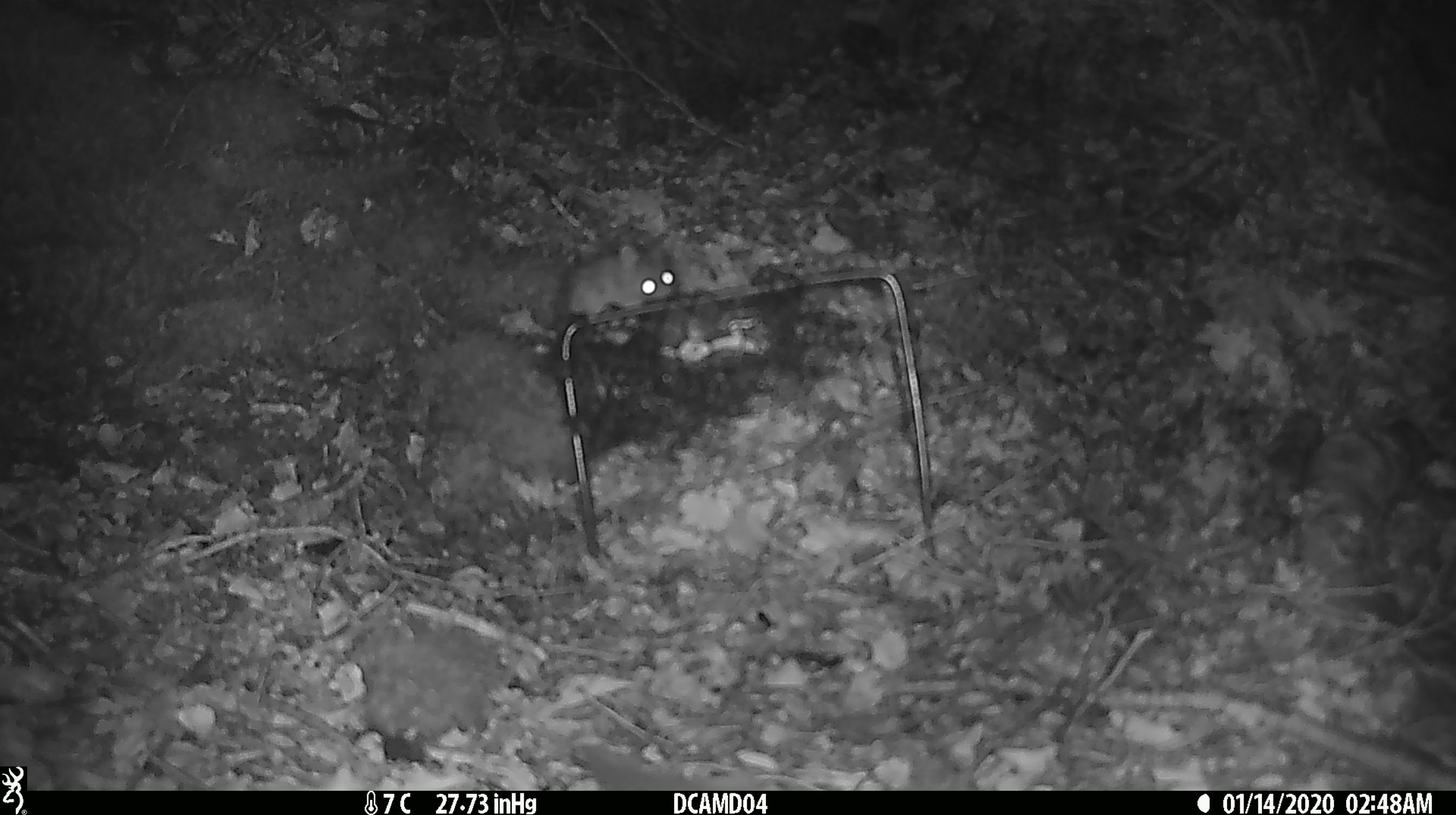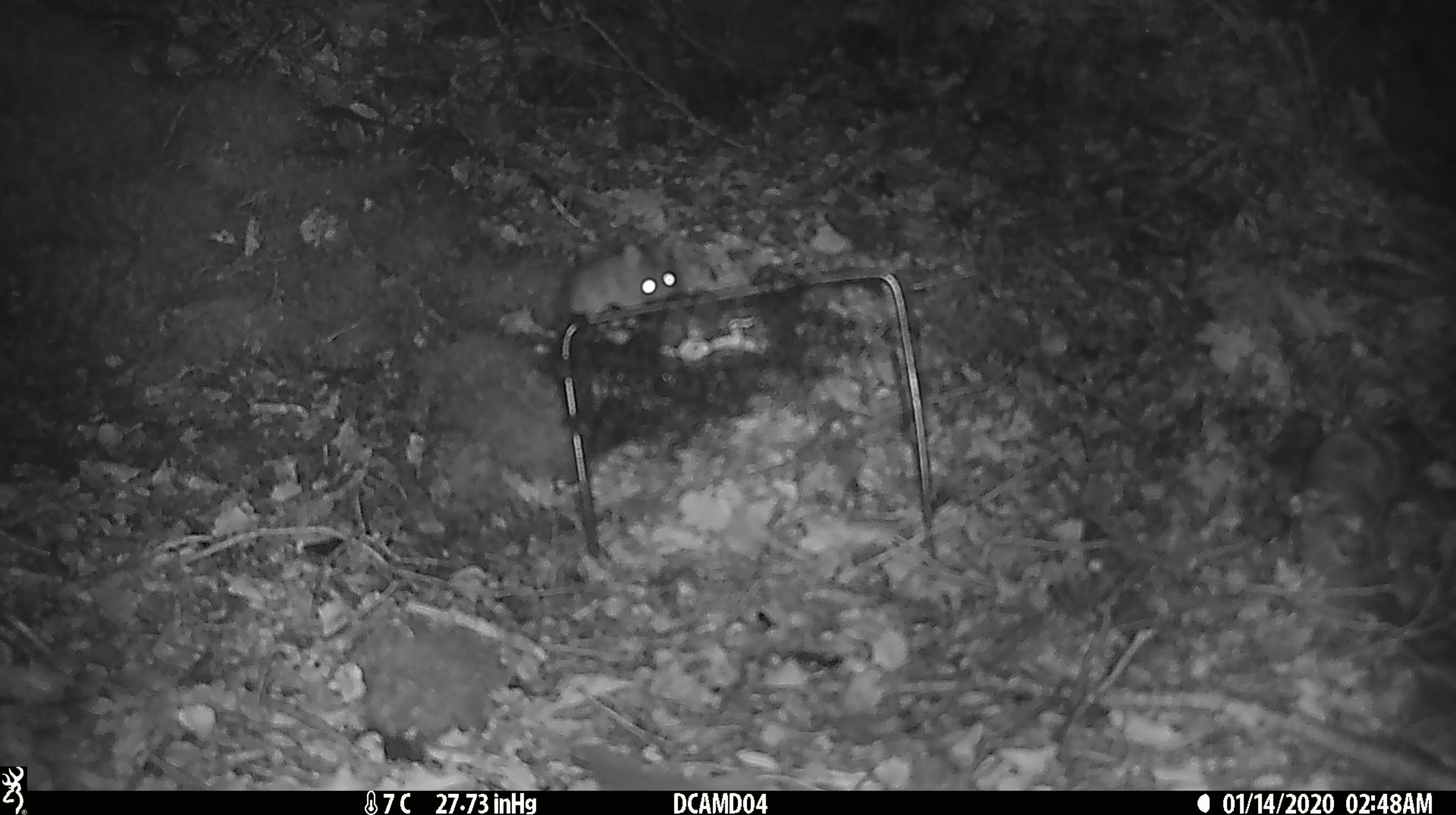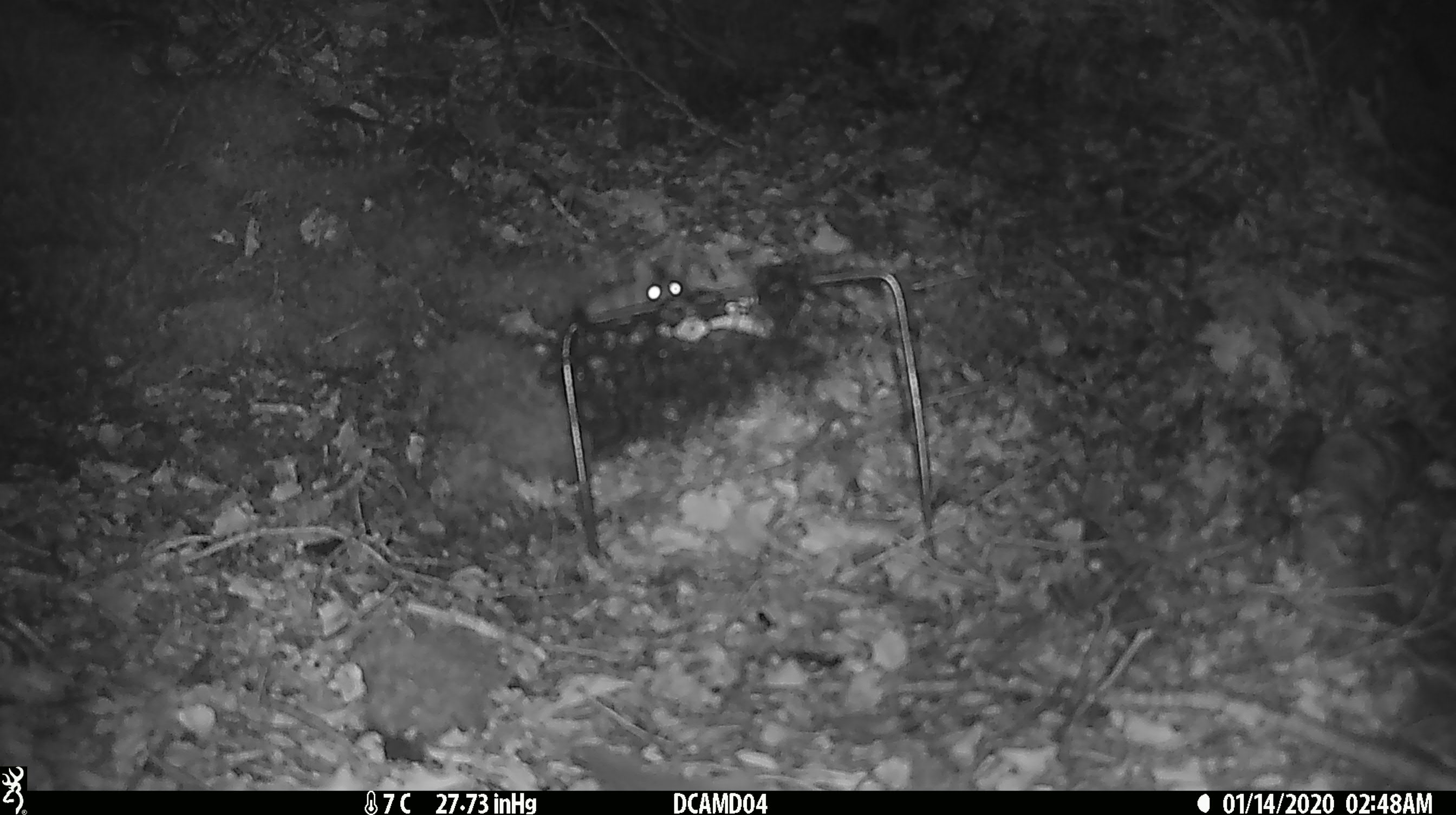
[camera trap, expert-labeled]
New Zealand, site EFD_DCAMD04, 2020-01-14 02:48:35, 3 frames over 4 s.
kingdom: Animalia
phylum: Chordata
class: Mammalia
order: Rodentia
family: Muridae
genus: Mus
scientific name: Mus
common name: mouse